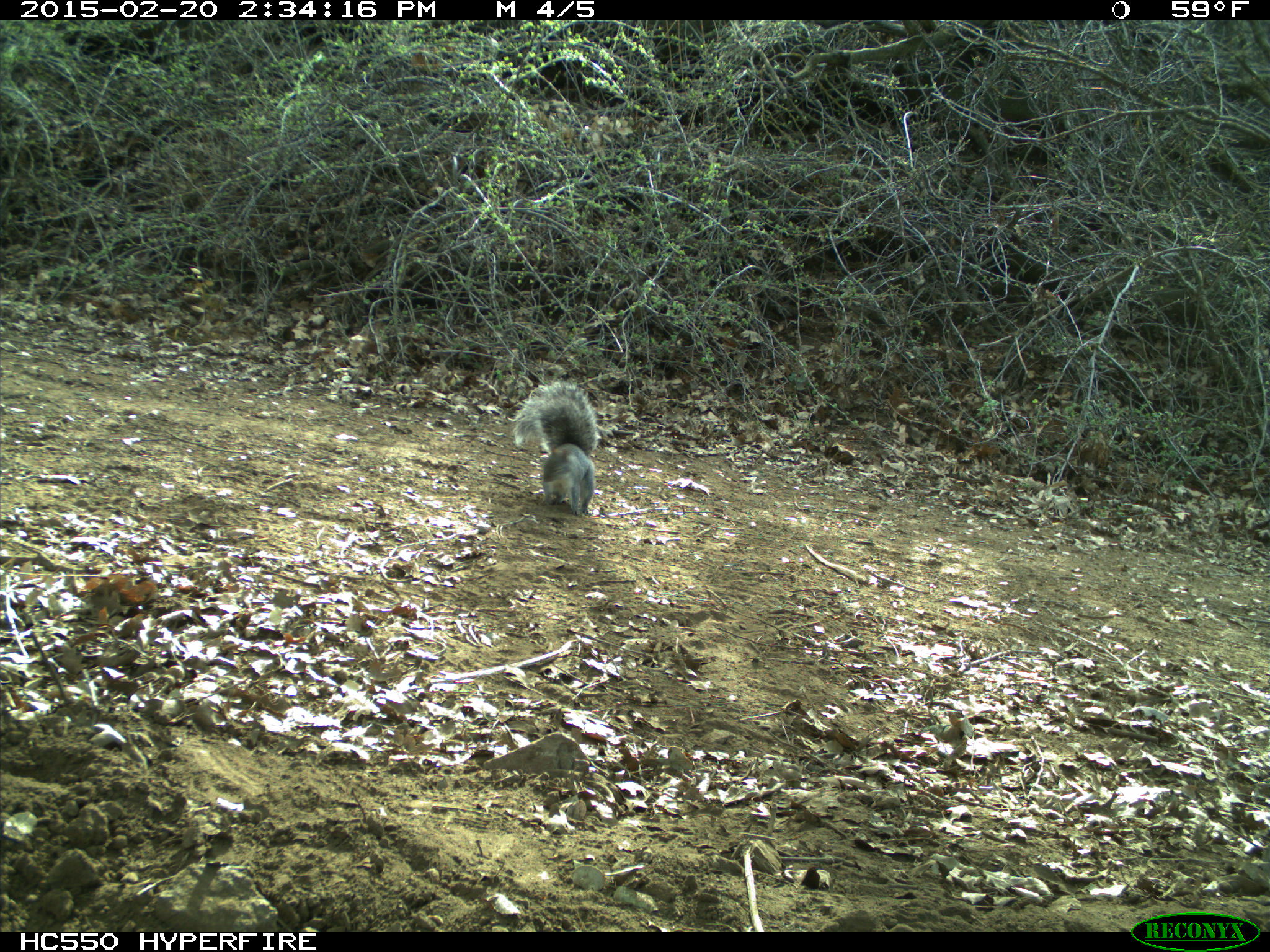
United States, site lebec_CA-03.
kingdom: Animalia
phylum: Chordata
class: Mammalia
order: Rodentia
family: Sciuridae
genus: Sciurus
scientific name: Sciurus carolinensis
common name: eastern gray squirrel